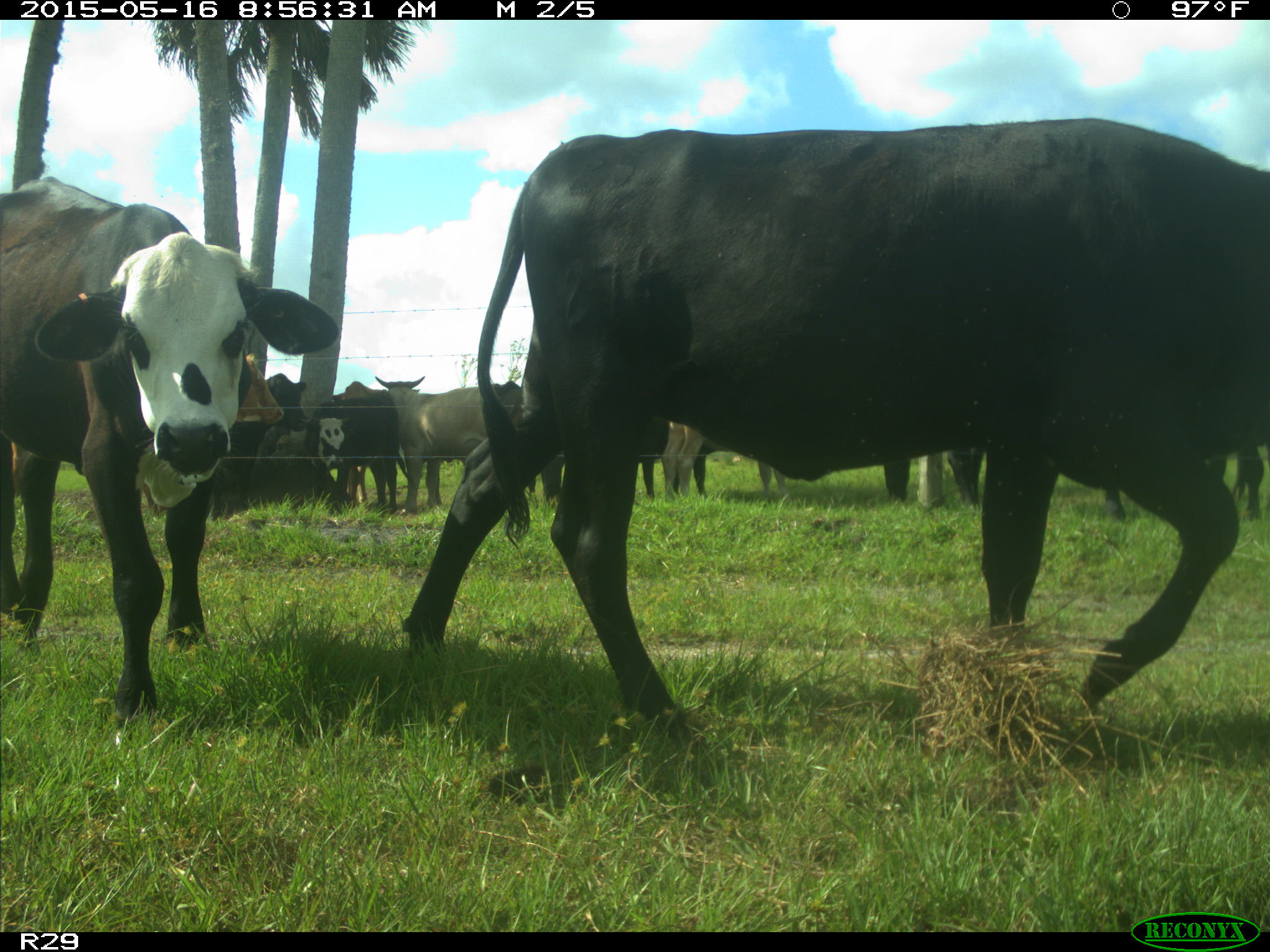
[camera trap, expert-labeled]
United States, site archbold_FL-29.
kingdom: Animalia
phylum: Chordata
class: Mammalia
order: Artiodactyla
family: Bovidae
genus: Bos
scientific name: Bos taurus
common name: domestic cow